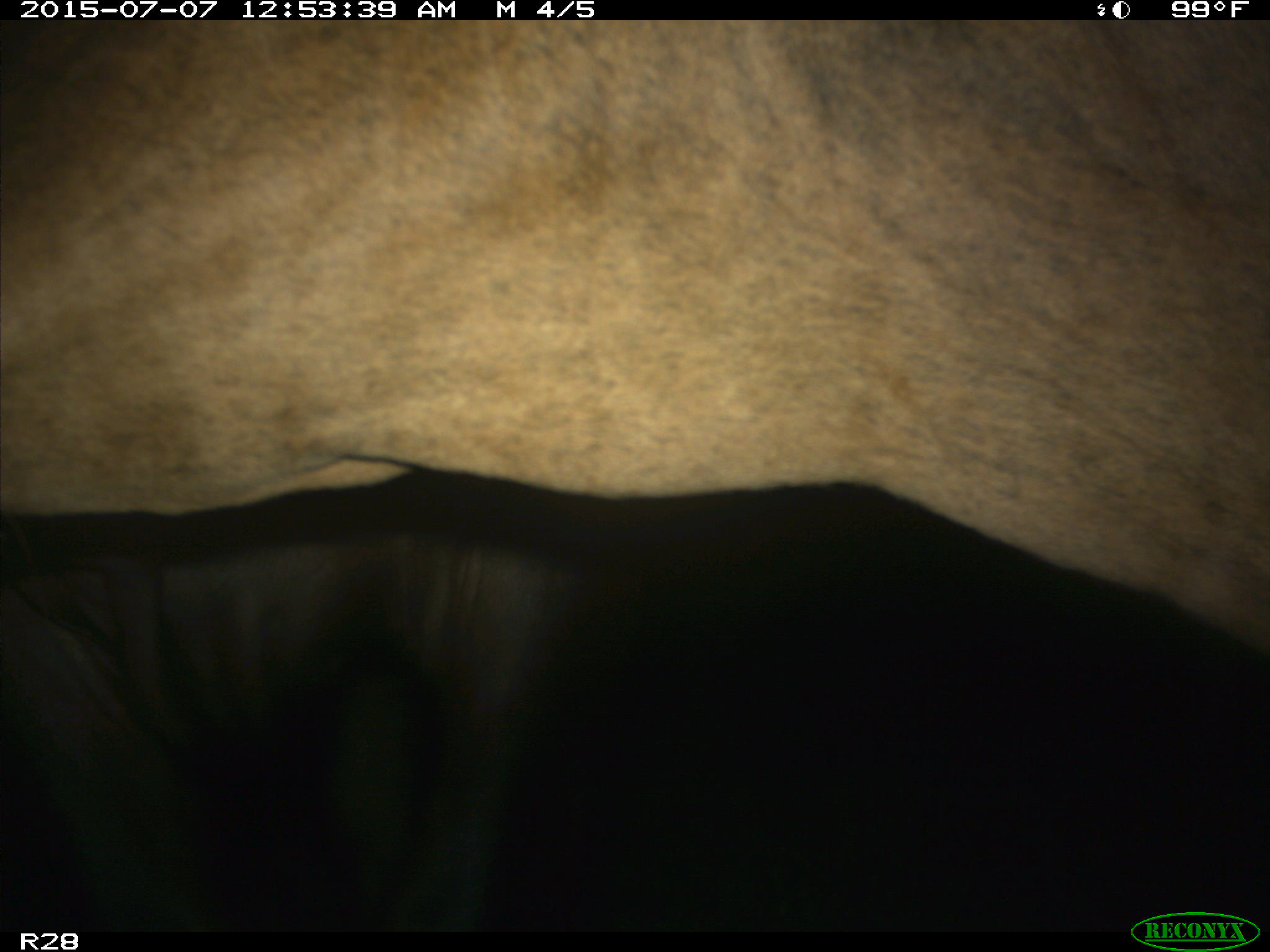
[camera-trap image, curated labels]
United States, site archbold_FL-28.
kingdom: Animalia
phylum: Chordata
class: Mammalia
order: Artiodactyla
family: Bovidae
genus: Bos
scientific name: Bos taurus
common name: domestic cow